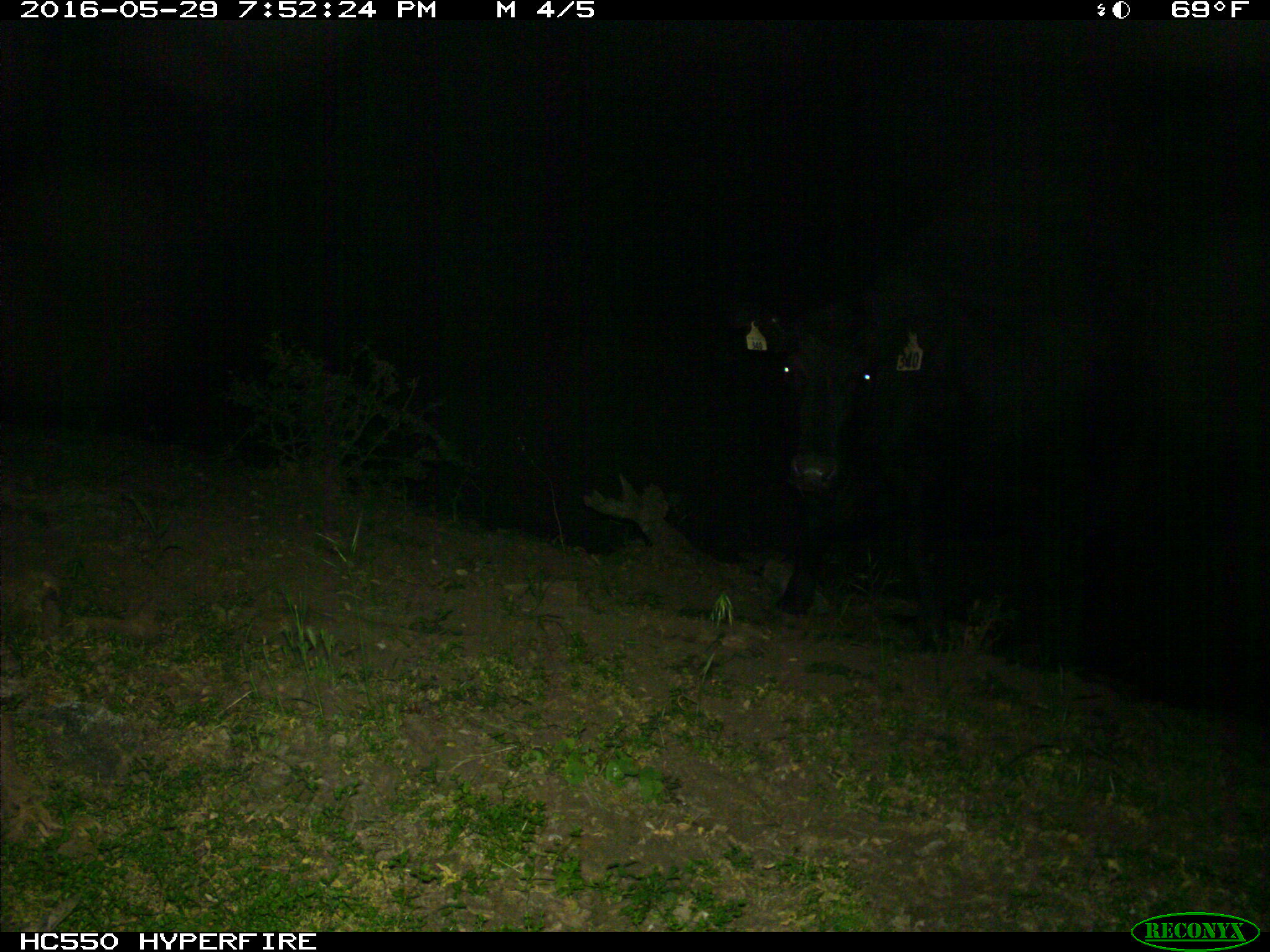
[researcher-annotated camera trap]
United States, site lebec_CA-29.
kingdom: Animalia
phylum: Chordata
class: Mammalia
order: Artiodactyla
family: Bovidae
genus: Bos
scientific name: Bos taurus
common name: domestic cow